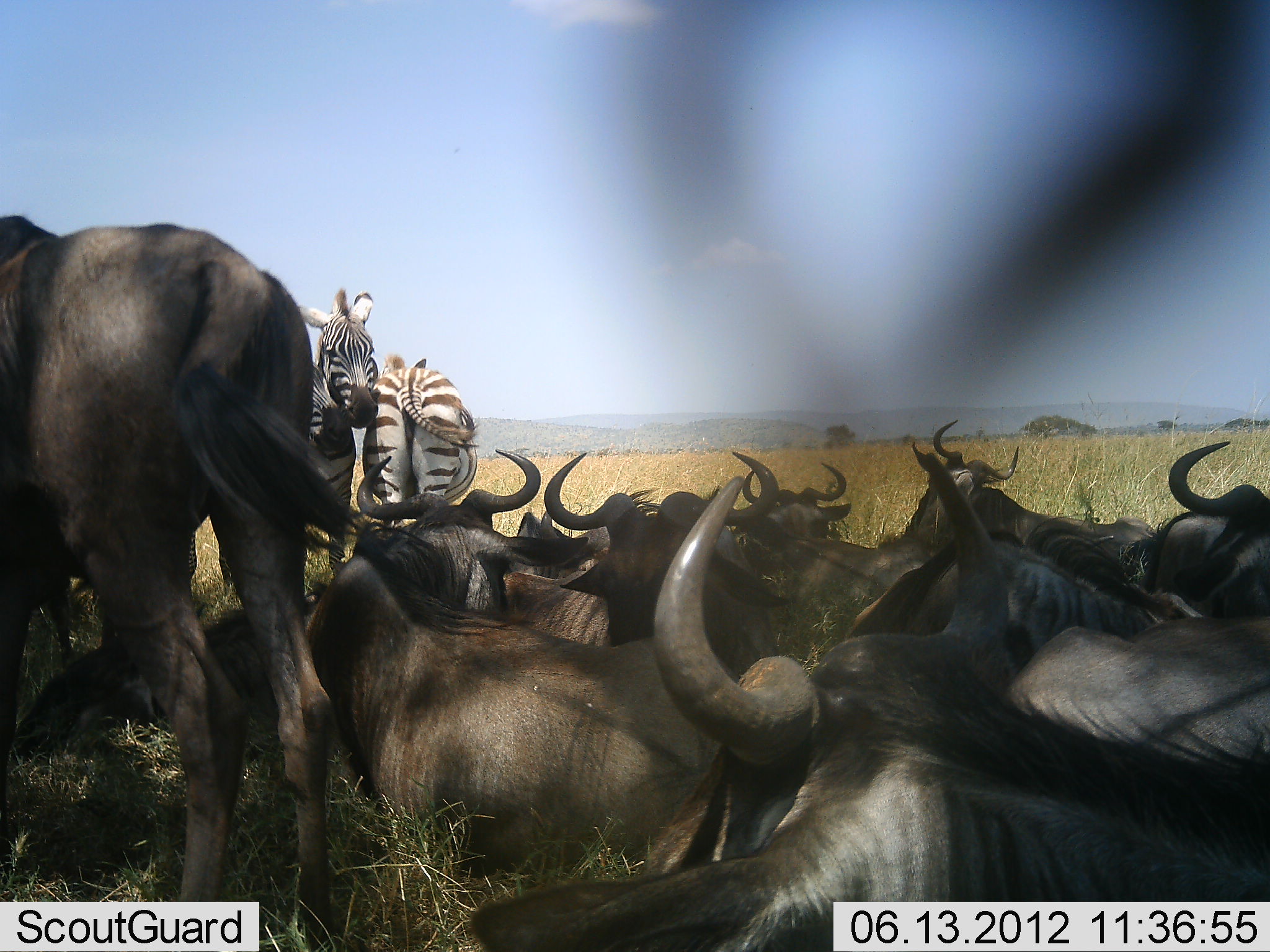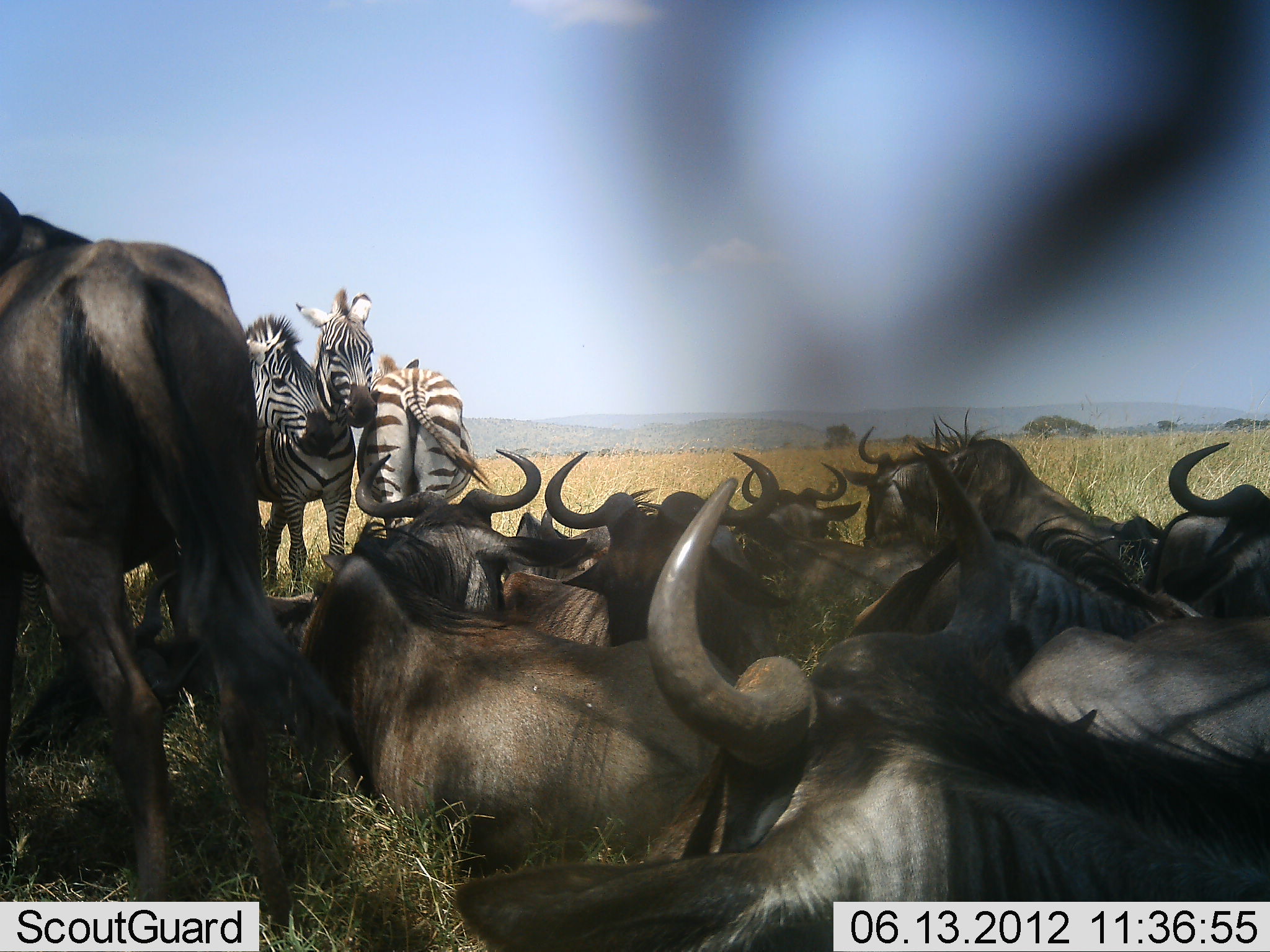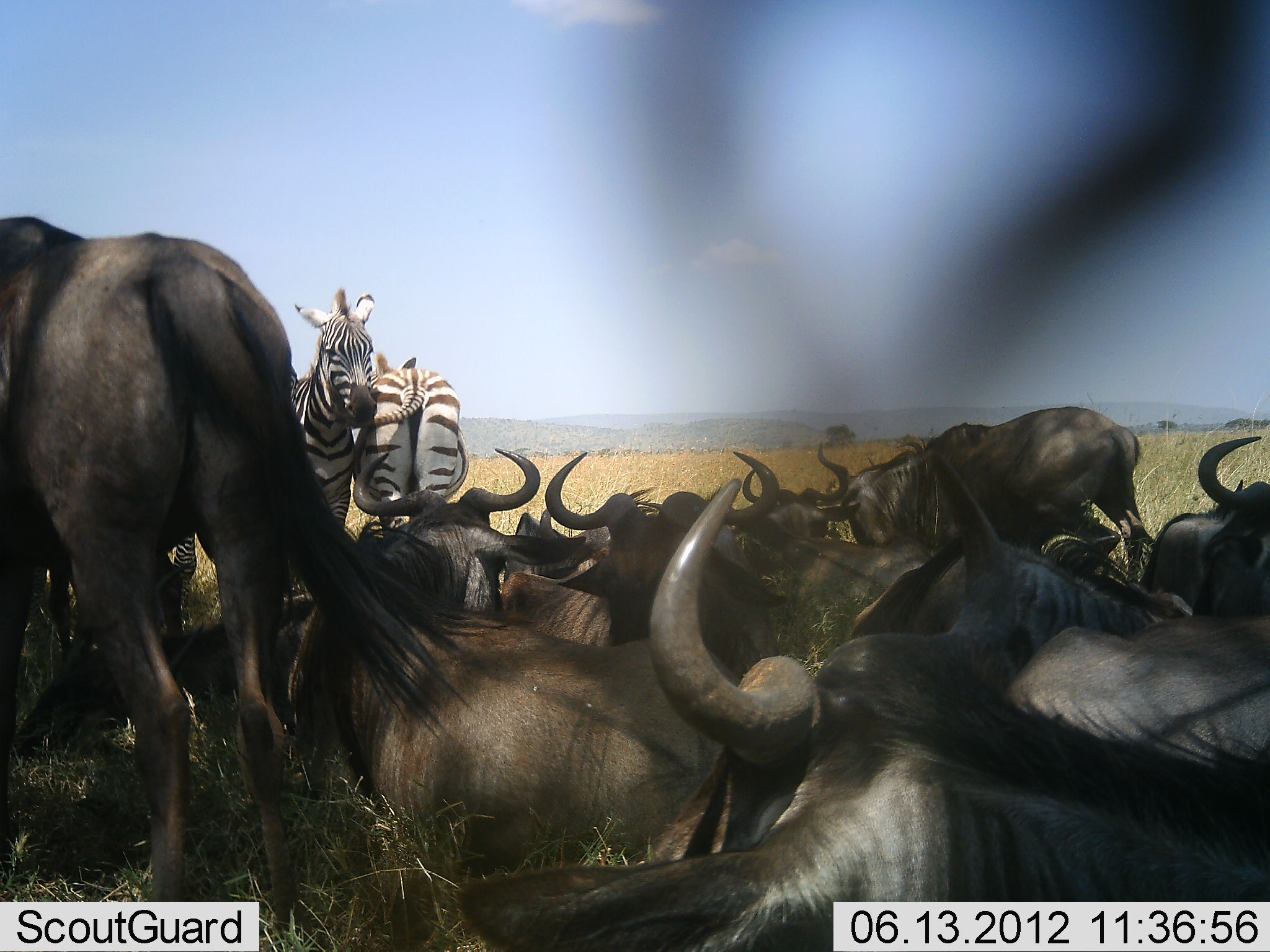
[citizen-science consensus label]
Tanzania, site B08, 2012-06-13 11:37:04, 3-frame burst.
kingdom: Animalia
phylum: Chordata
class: Mammalia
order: Artiodactyla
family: Bovidae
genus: Connochaetes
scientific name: Connochaetes taurinus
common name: blue wildebeest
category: wildebeest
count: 11-50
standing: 80%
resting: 90%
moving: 20%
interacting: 20%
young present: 0%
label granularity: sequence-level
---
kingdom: Animalia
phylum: Chordata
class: Mammalia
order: Perissodactyla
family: Equidae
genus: Equus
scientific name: Equus quagga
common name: plains zebra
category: zebra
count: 3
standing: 100%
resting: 10%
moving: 0%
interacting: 20%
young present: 0%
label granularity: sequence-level